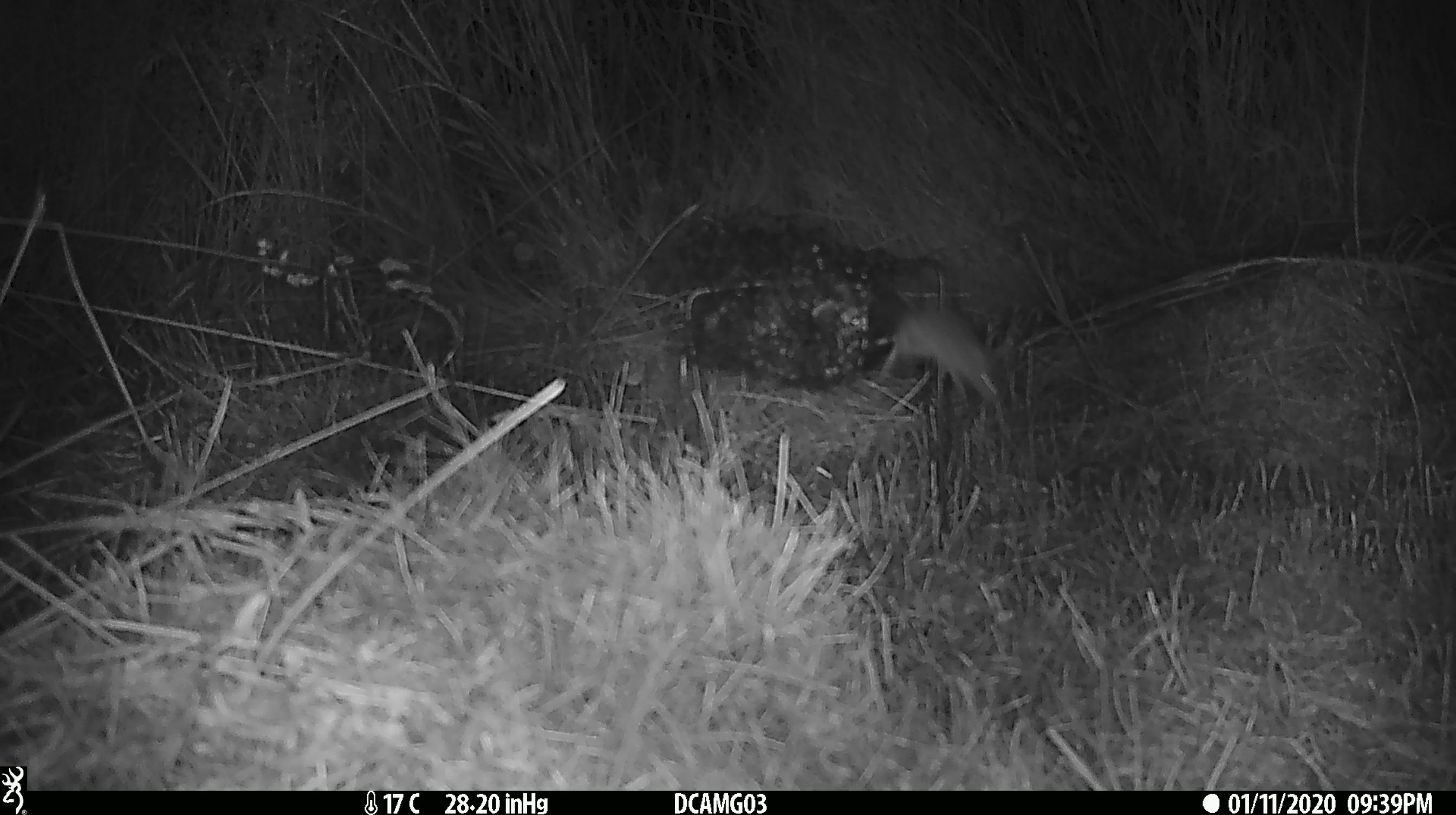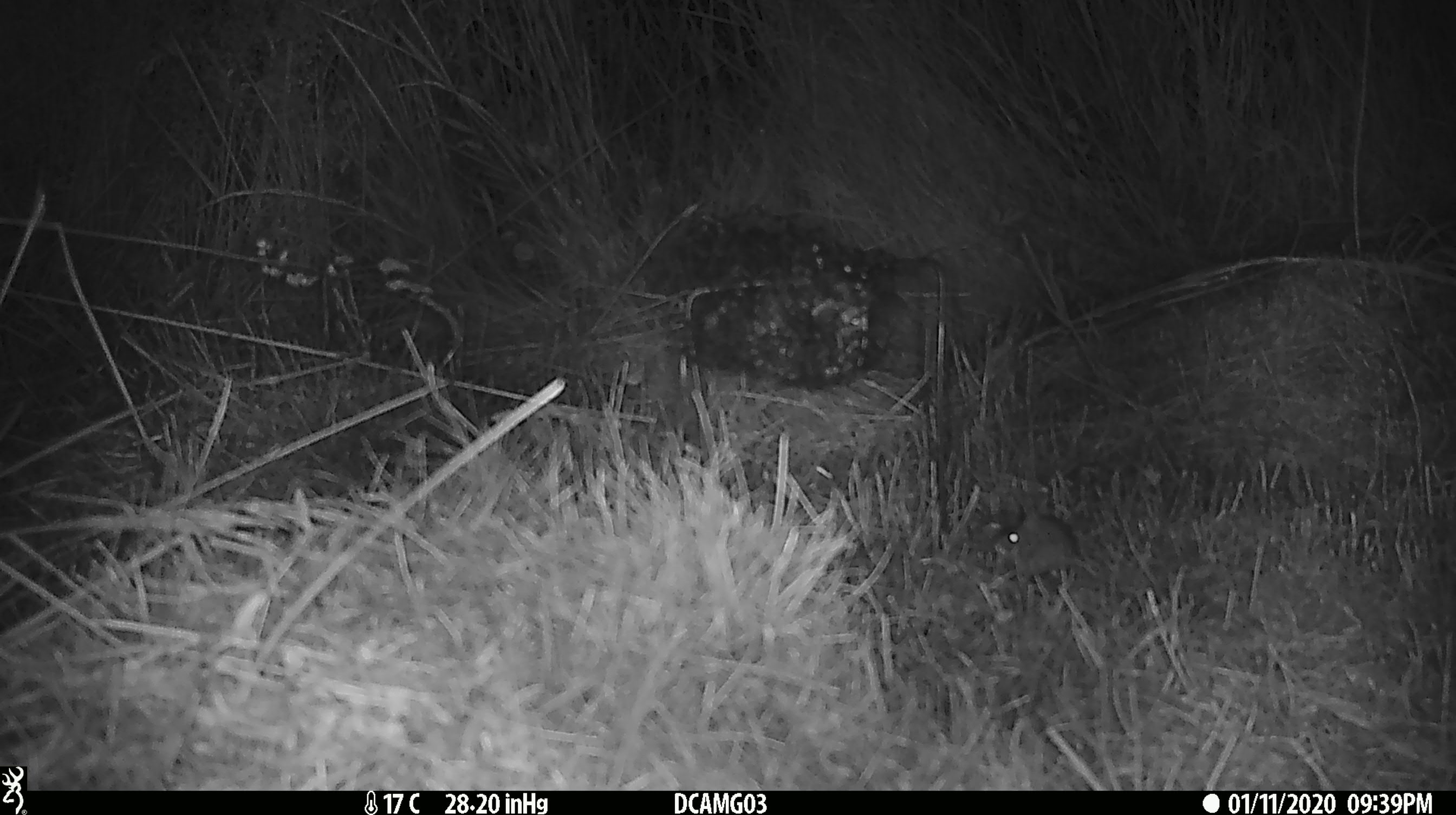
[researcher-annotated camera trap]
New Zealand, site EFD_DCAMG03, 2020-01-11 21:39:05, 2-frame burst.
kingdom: Animalia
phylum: Chordata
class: Mammalia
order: Rodentia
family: Muridae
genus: Mus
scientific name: Mus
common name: mouse